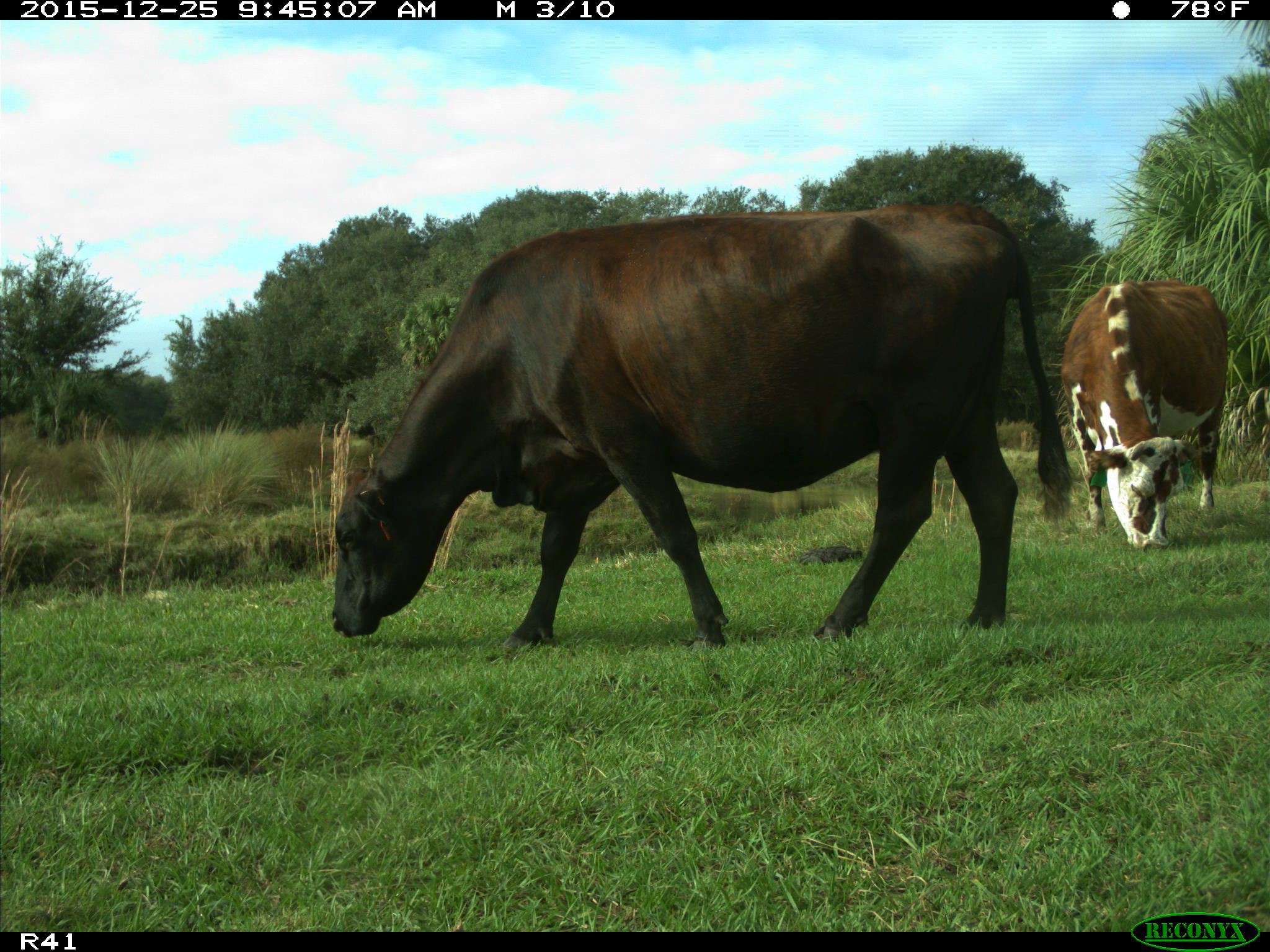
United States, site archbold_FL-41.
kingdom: Animalia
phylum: Chordata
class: Mammalia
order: Artiodactyla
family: Bovidae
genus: Bos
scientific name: Bos taurus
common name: domestic cow